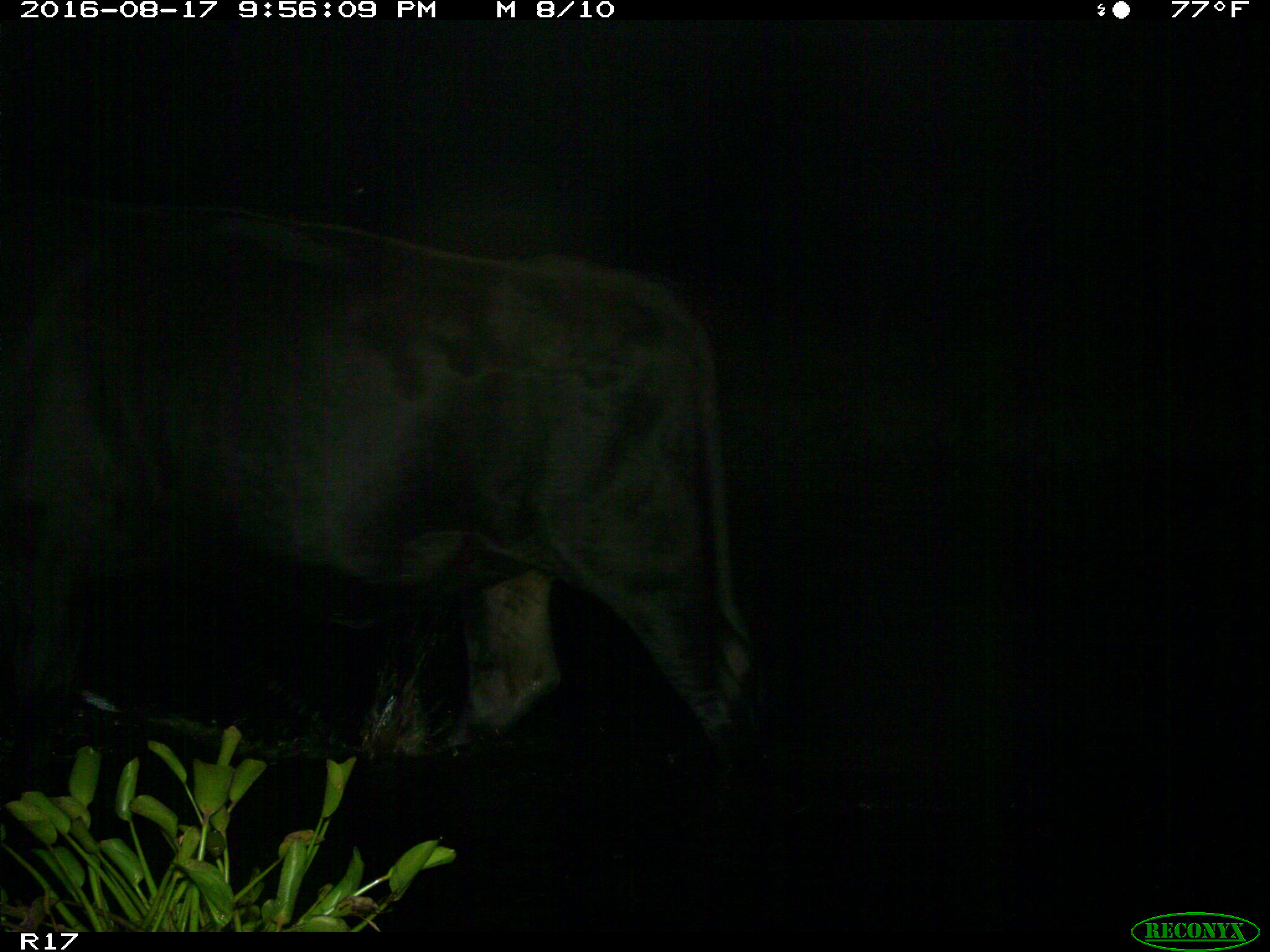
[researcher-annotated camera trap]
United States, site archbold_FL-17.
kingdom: Animalia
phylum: Chordata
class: Mammalia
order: Artiodactyla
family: Bovidae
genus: Bos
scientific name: Bos taurus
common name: domestic cow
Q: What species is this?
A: Bos taurus (domestic cow).